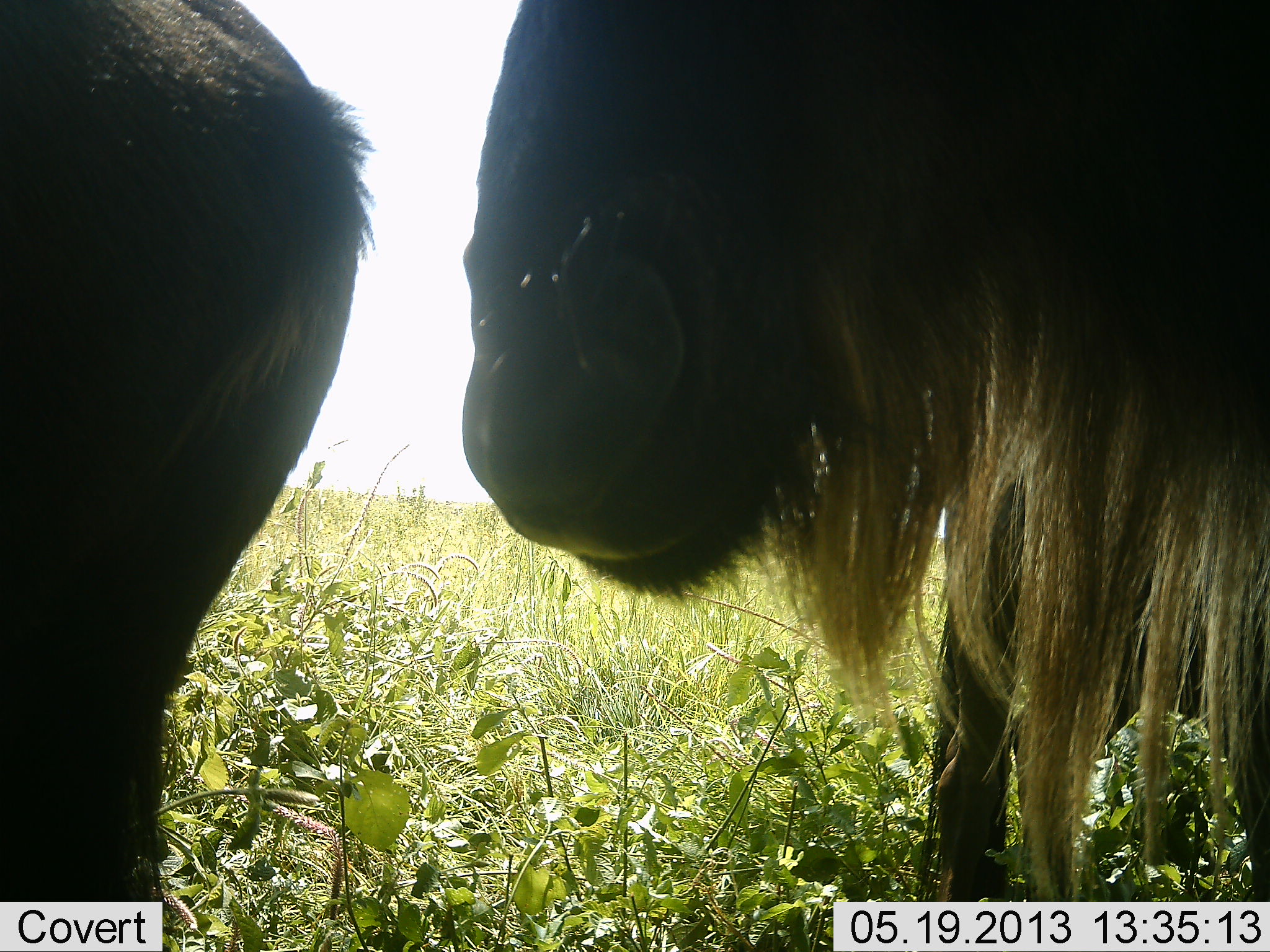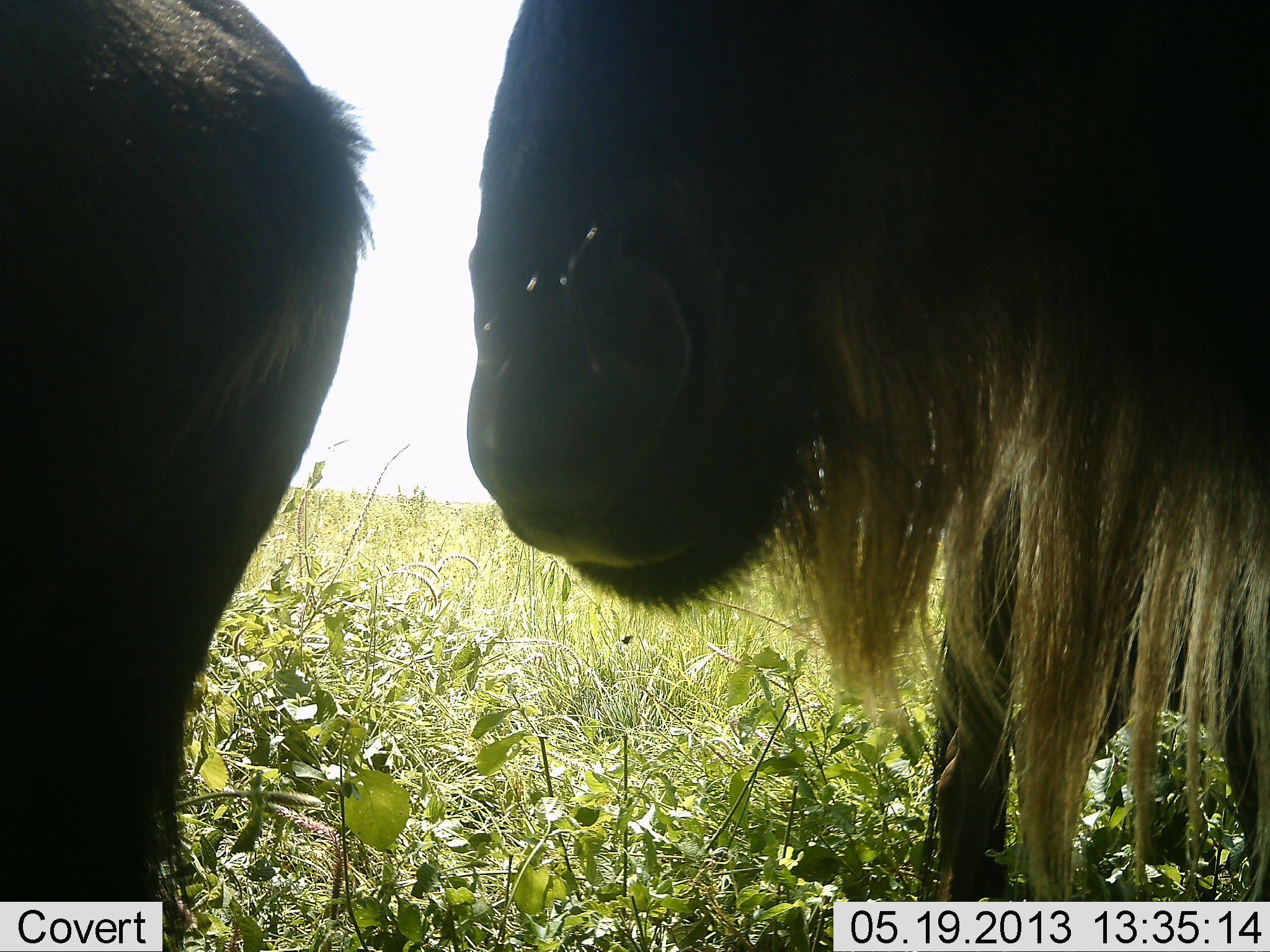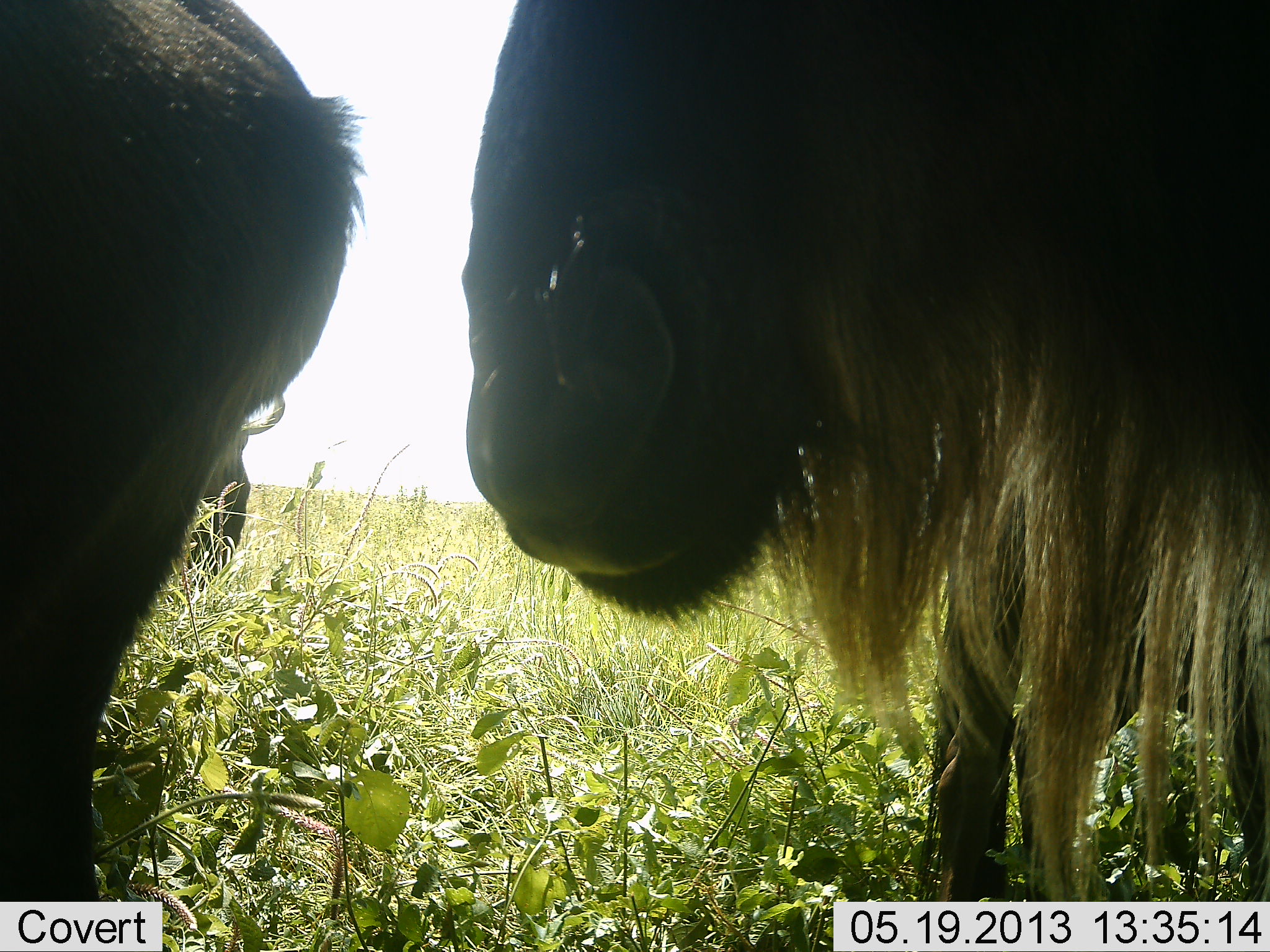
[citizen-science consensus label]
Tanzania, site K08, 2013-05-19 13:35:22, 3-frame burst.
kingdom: Animalia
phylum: Chordata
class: Mammalia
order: Artiodactyla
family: Bovidae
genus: Connochaetes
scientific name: Connochaetes taurinus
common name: blue wildebeest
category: wildebeest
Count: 2.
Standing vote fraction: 88%.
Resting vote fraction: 4%.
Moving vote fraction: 0%.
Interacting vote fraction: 4%.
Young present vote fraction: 0%.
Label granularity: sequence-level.